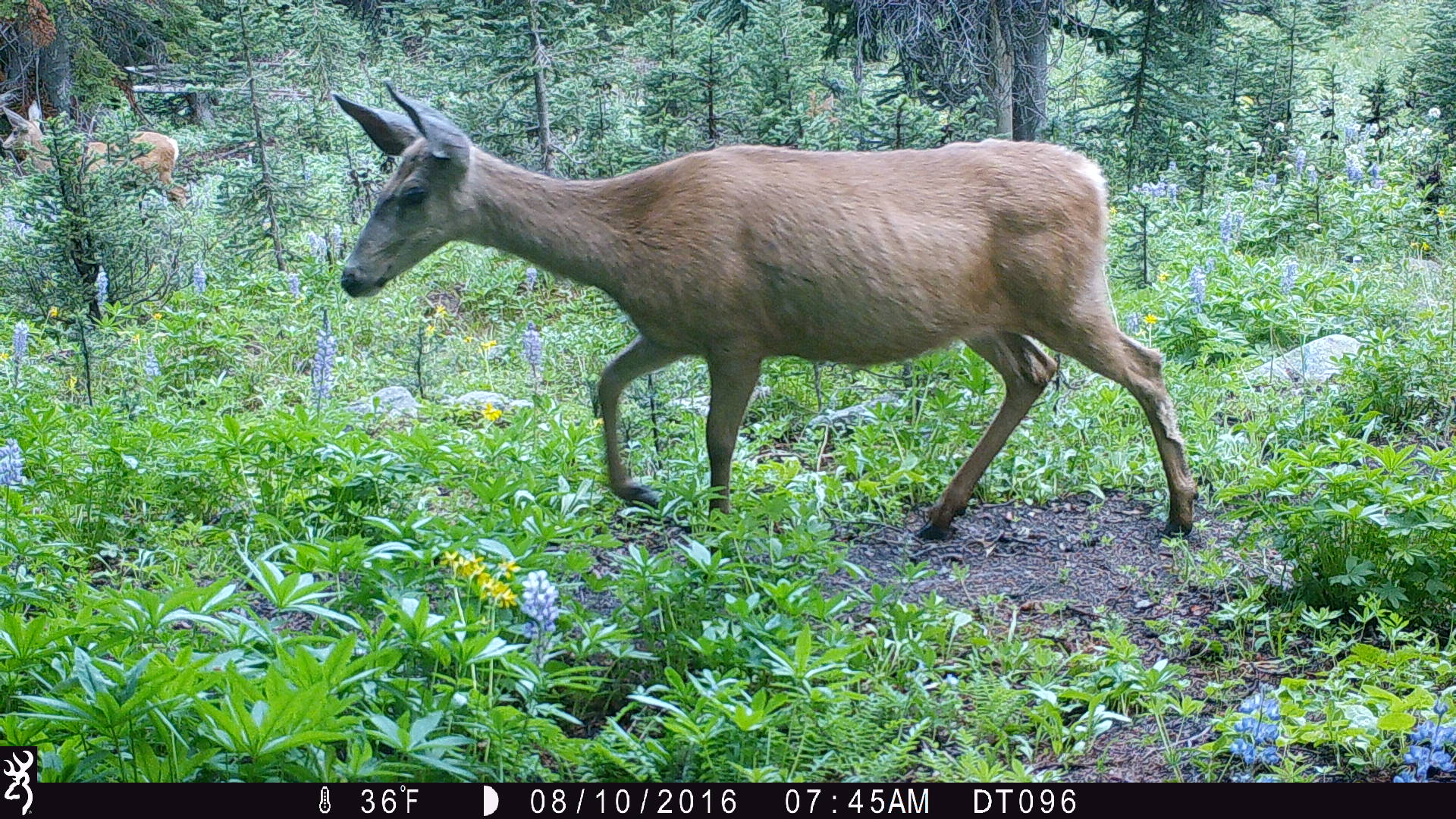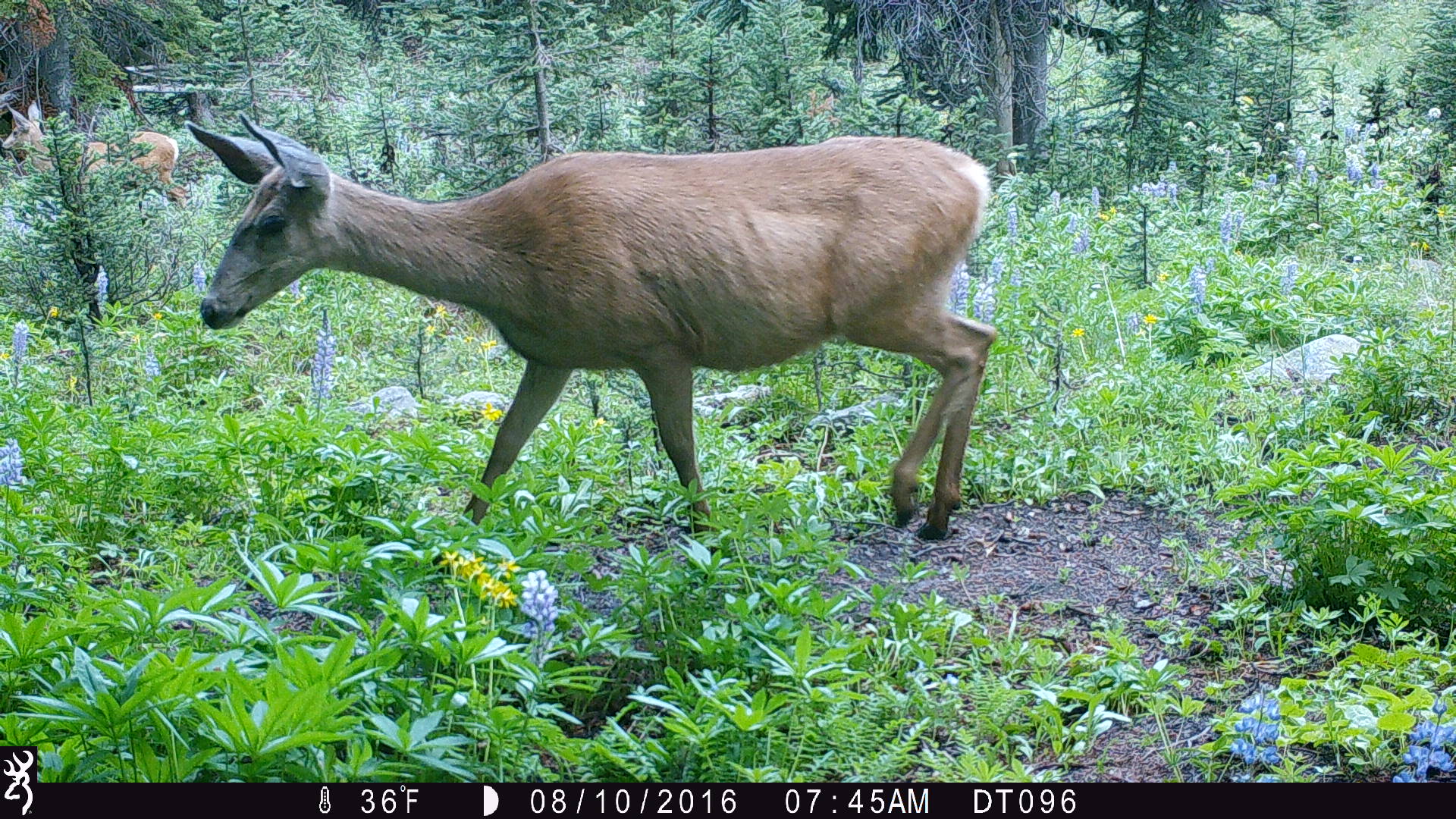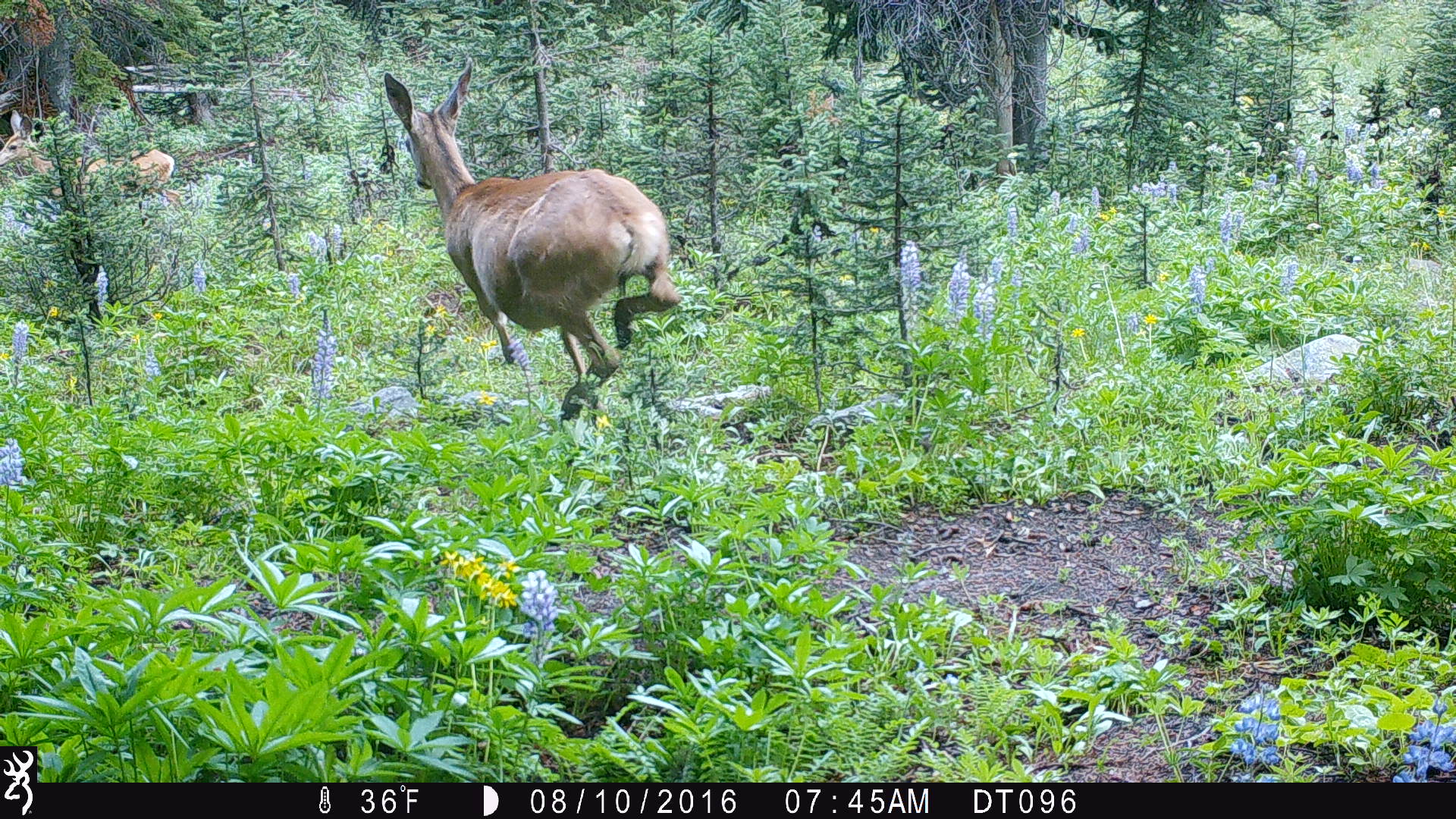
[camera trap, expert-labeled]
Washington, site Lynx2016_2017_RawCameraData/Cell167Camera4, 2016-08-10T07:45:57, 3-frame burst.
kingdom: Animalia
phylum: Chordata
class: Mammalia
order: Artiodactyla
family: Cervidae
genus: Odocoileus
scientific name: Odocoileus hemionus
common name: mule deer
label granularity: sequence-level